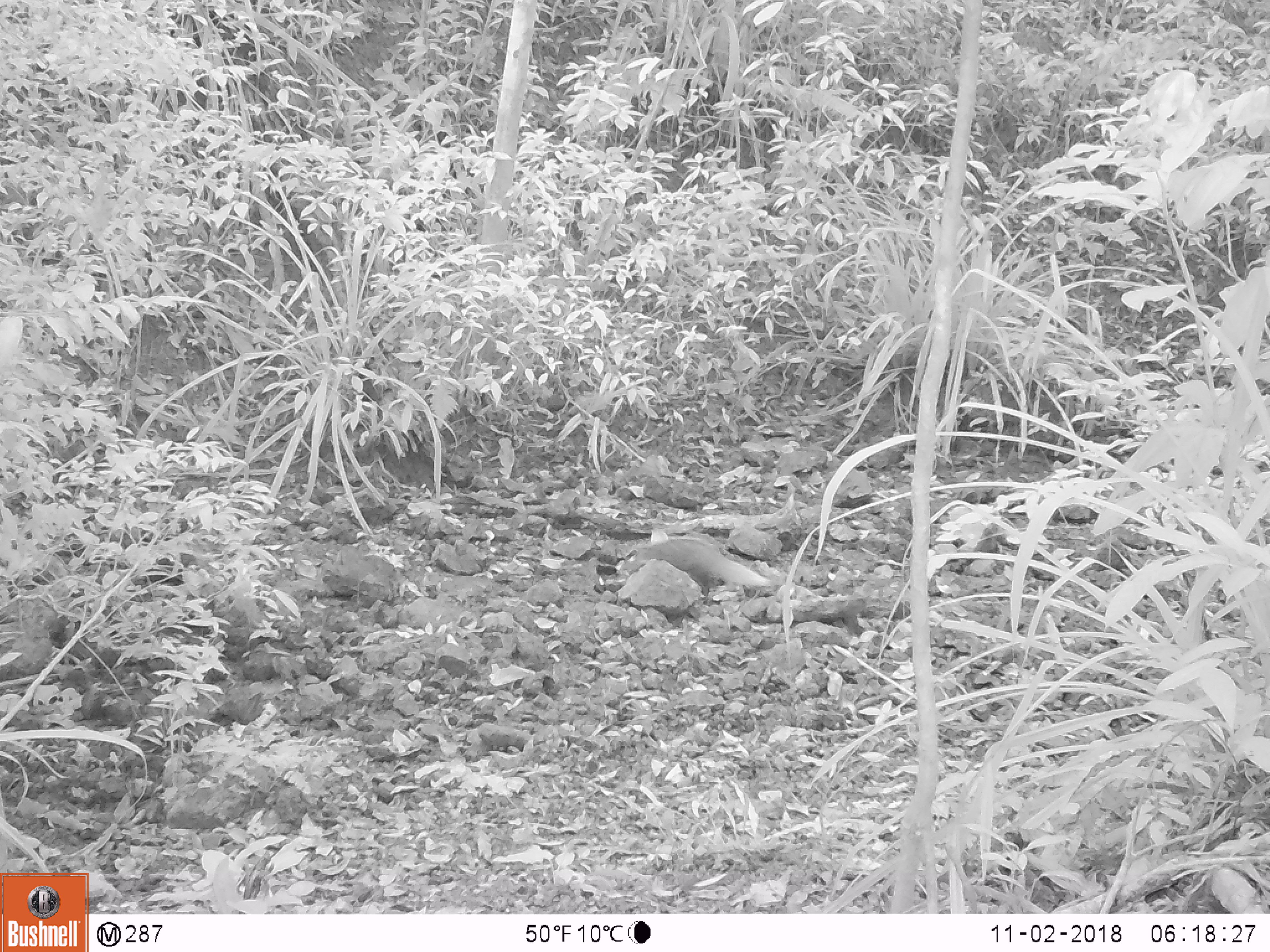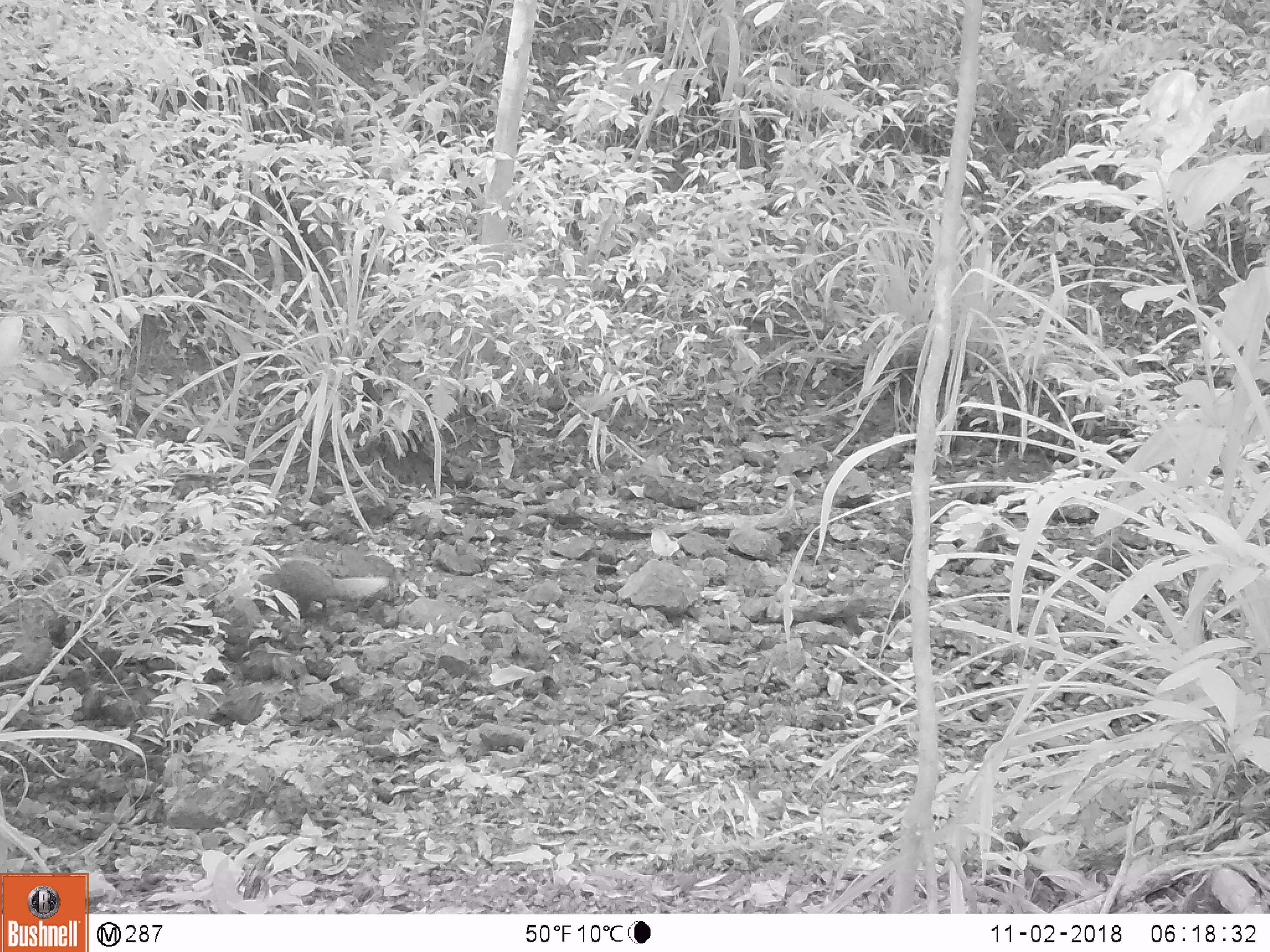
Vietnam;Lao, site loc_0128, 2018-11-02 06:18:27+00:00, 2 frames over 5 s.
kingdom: Animalia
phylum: Chordata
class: Mammalia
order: Carnivora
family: Herpestidae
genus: Urva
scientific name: Urva urva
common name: crab-eating mongoose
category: crab eating mongoose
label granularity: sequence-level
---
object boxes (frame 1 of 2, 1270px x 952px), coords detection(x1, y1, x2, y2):
crab eating mongoose: detection(616, 537, 780, 588)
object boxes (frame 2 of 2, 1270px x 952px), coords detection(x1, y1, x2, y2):
crab eating mongoose: detection(250, 556, 391, 617)